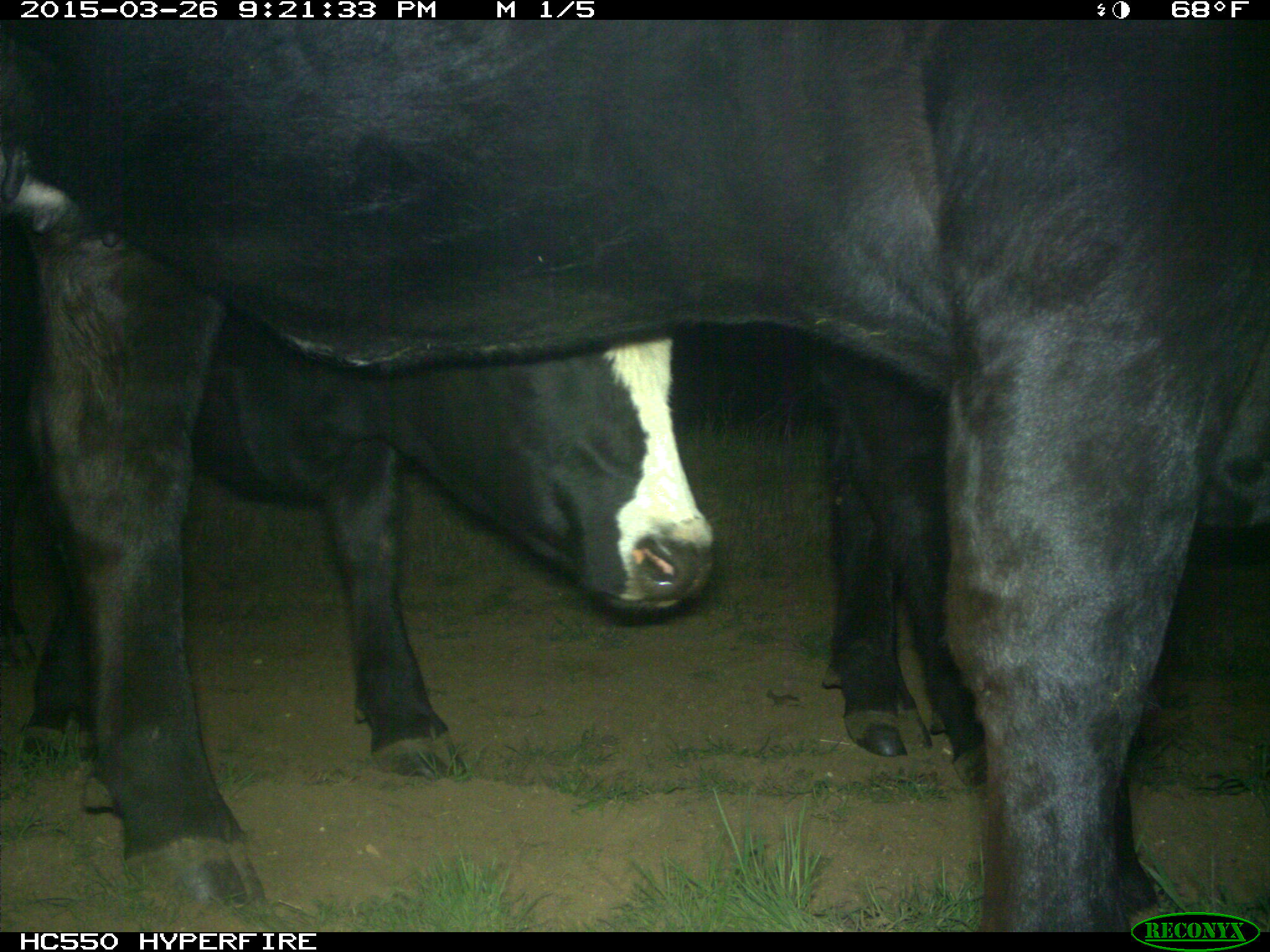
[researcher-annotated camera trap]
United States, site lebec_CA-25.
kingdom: Animalia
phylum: Chordata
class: Mammalia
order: Artiodactyla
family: Bovidae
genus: Bos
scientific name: Bos taurus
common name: domestic cow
Bos taurus (domestic cow).